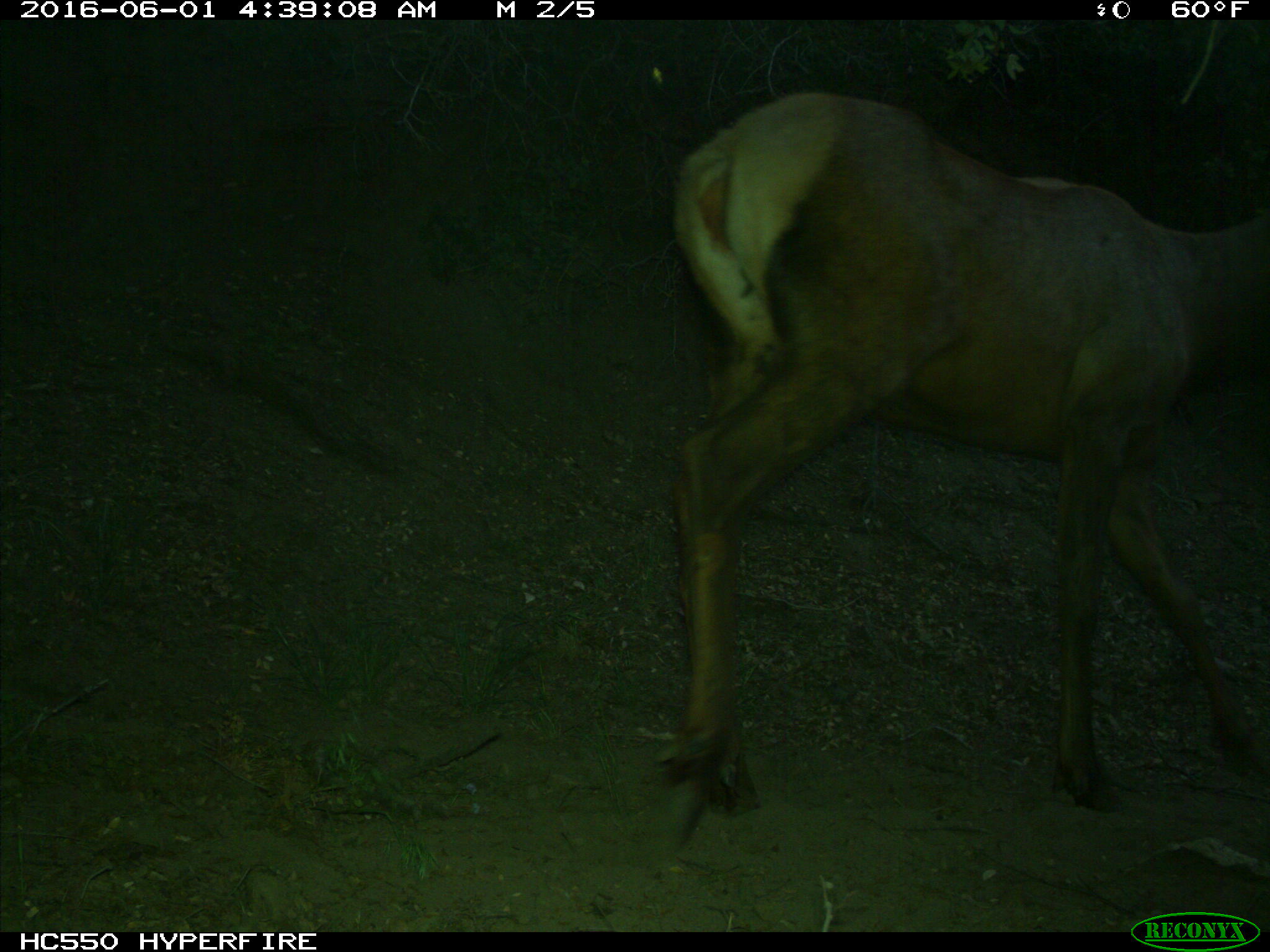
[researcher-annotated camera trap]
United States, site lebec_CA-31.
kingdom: Animalia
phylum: Chordata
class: Mammalia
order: Artiodactyla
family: Cervidae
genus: Cervus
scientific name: Cervus canadensis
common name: elk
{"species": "Cervus canadensis (elk)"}